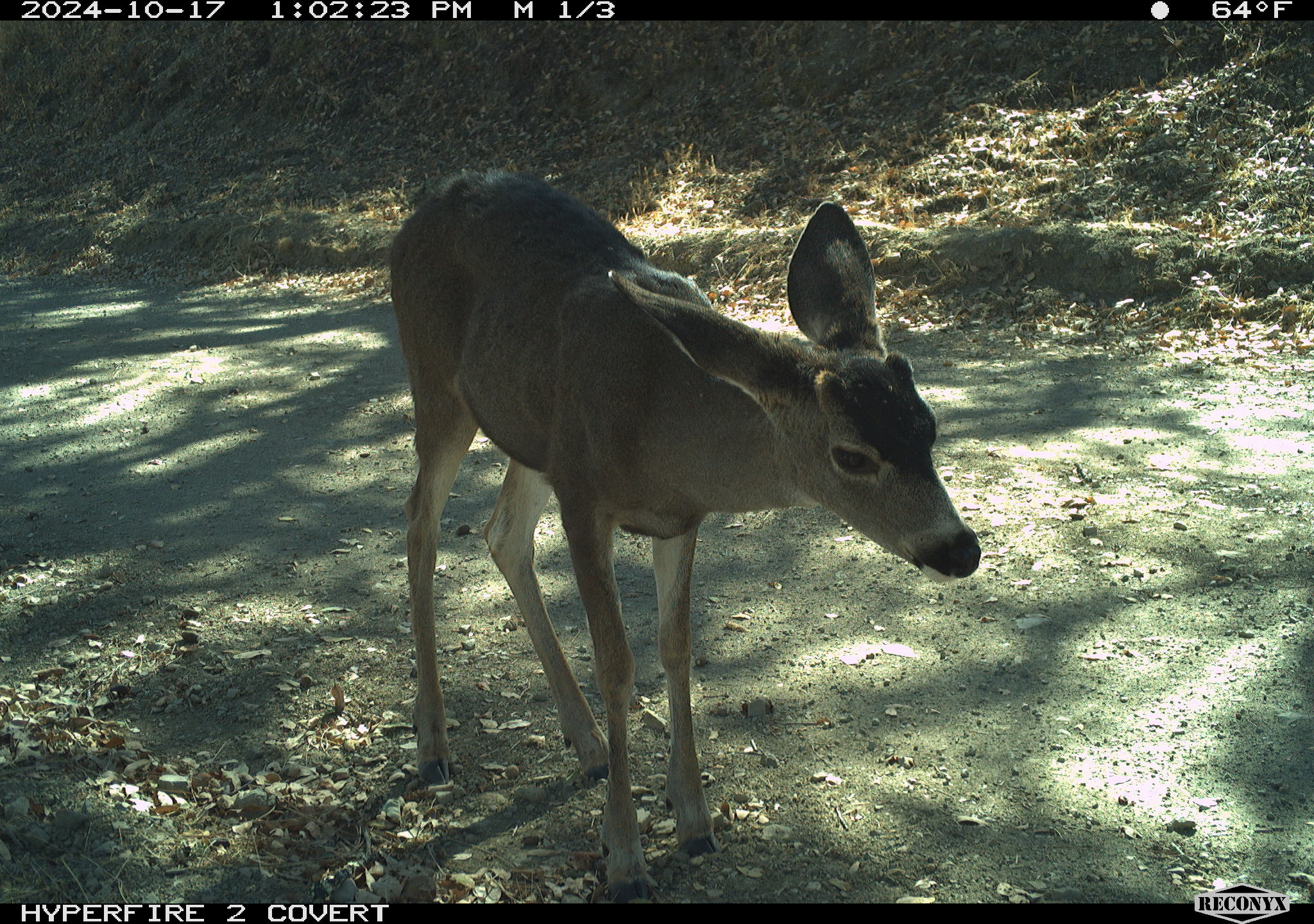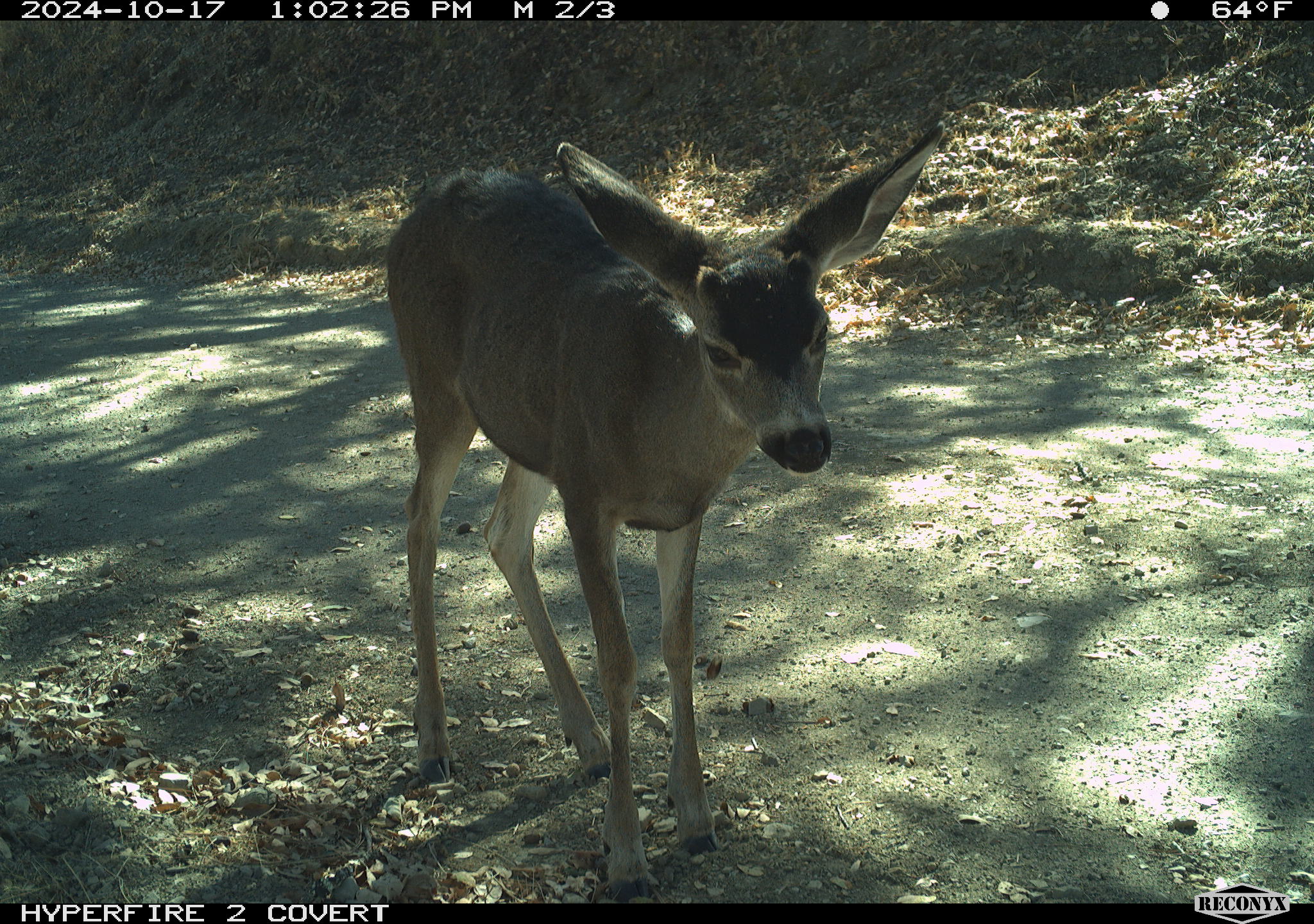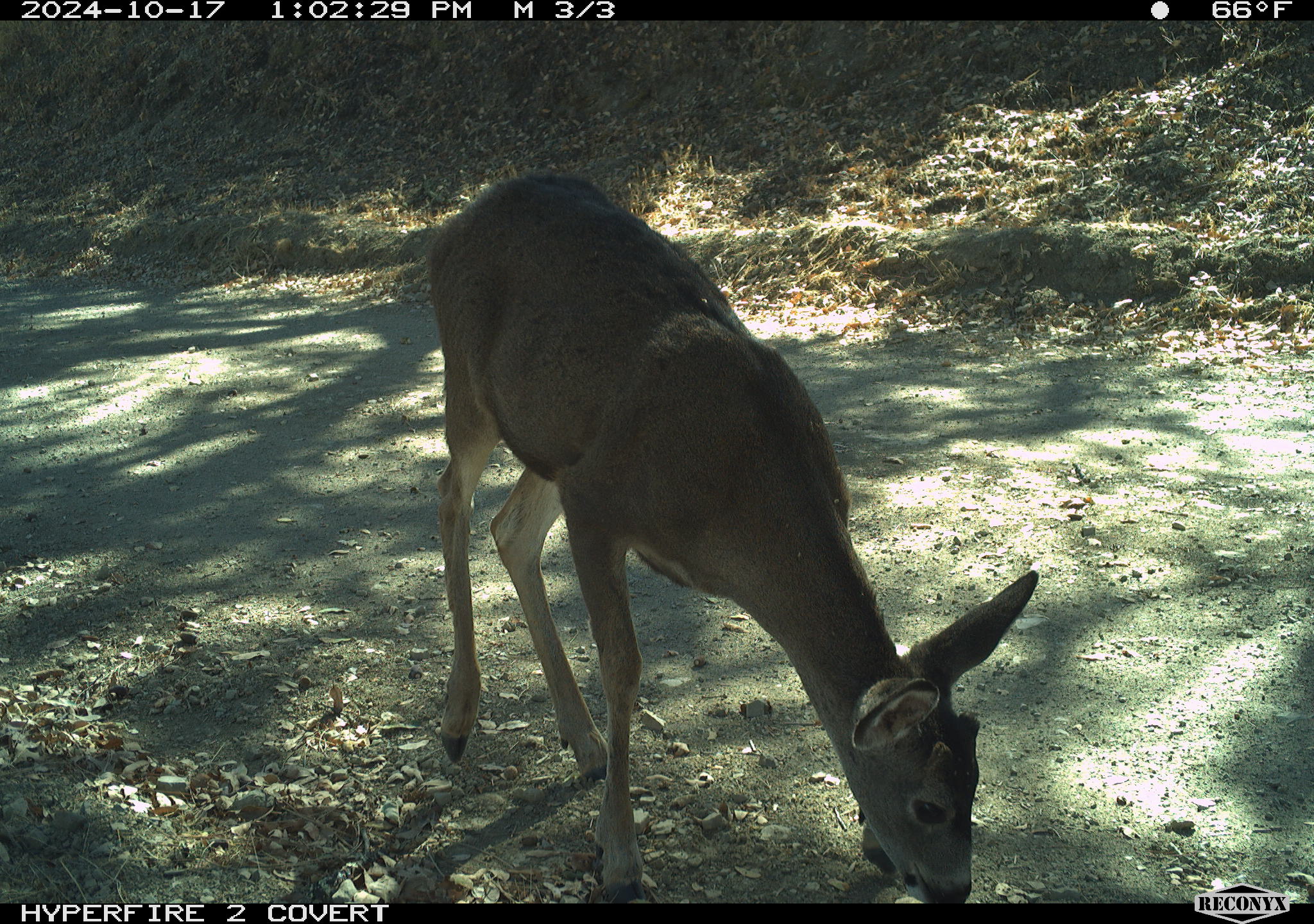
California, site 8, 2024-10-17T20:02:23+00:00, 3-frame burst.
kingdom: Animalia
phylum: Chordata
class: Mammalia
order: Artiodactyla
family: Cervidae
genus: Odocoileus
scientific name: Odocoileus hemionus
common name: mule deer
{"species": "mule deer (Odocoileus hemionus)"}